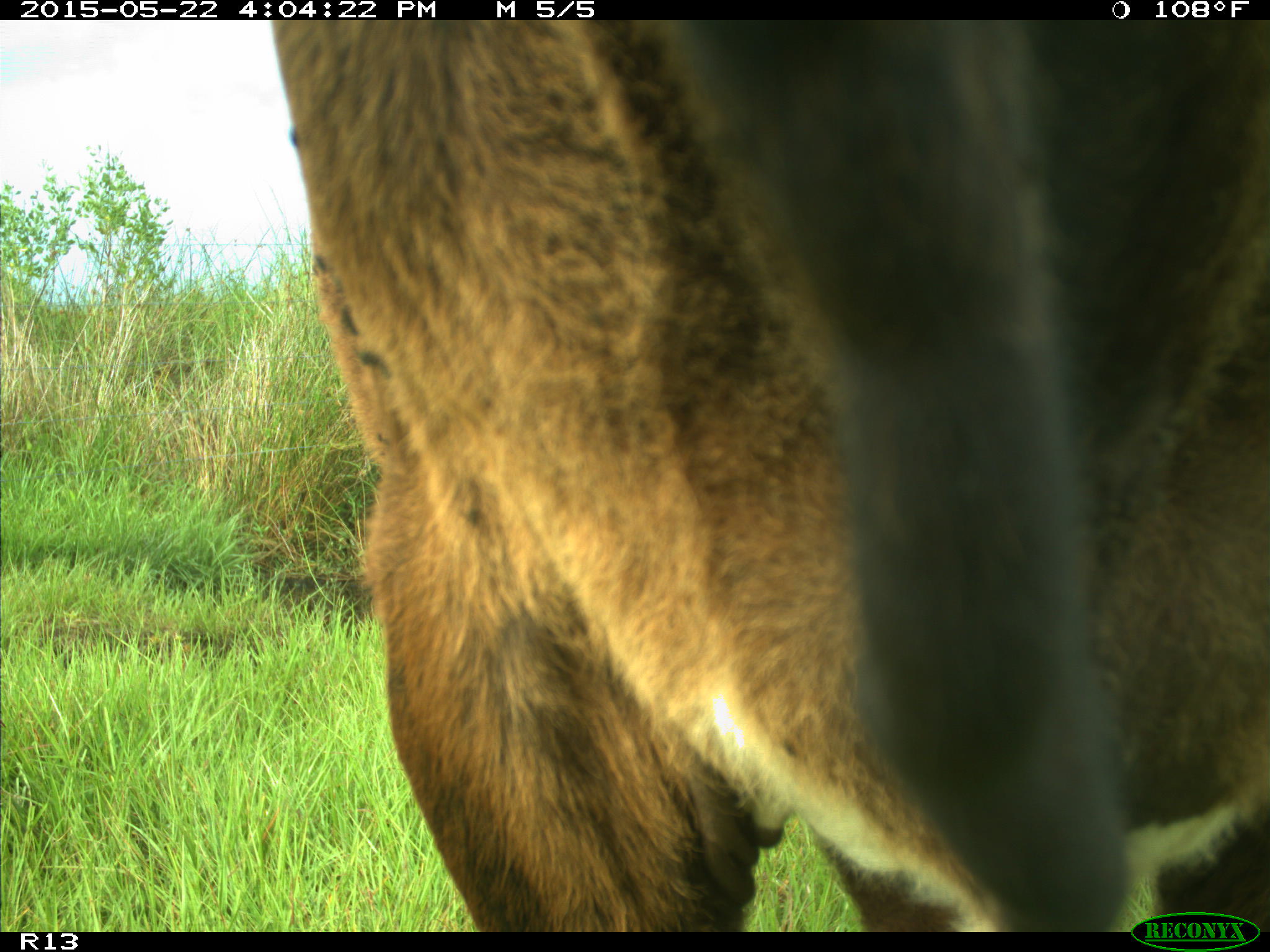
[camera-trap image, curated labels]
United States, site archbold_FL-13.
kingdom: Animalia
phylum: Chordata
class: Mammalia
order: Artiodactyla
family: Bovidae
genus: Bos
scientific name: Bos taurus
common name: domestic cow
Bos taurus (domestic cow).